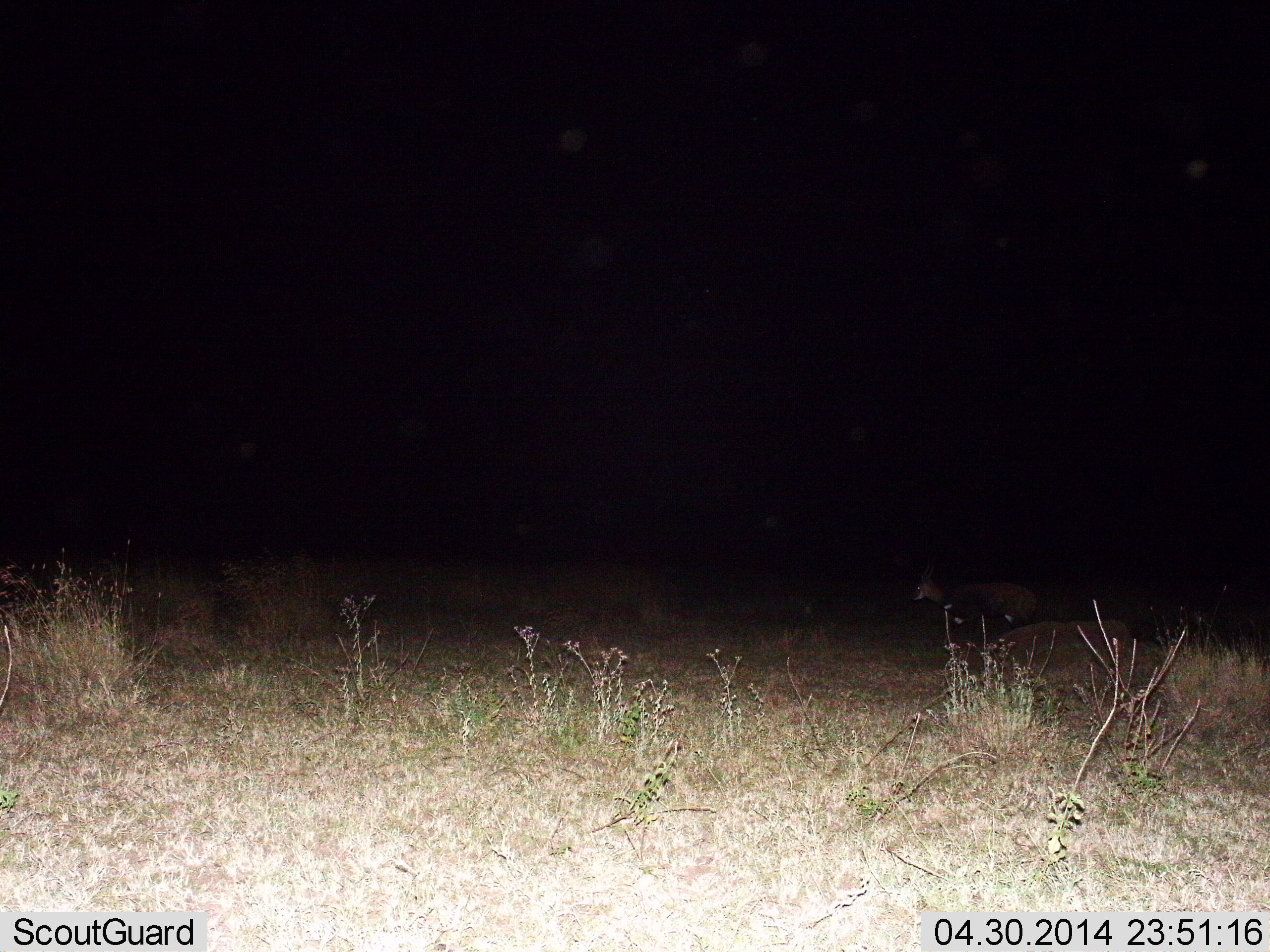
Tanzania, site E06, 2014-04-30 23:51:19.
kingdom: Animalia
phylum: Chordata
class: Mammalia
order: Artiodactyla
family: Bovidae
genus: Tragelaphus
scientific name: Tragelaphus scriptus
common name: bushbuck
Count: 1.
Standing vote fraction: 25%.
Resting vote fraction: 25%.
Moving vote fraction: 50%.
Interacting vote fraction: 0%.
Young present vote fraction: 0%.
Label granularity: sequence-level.